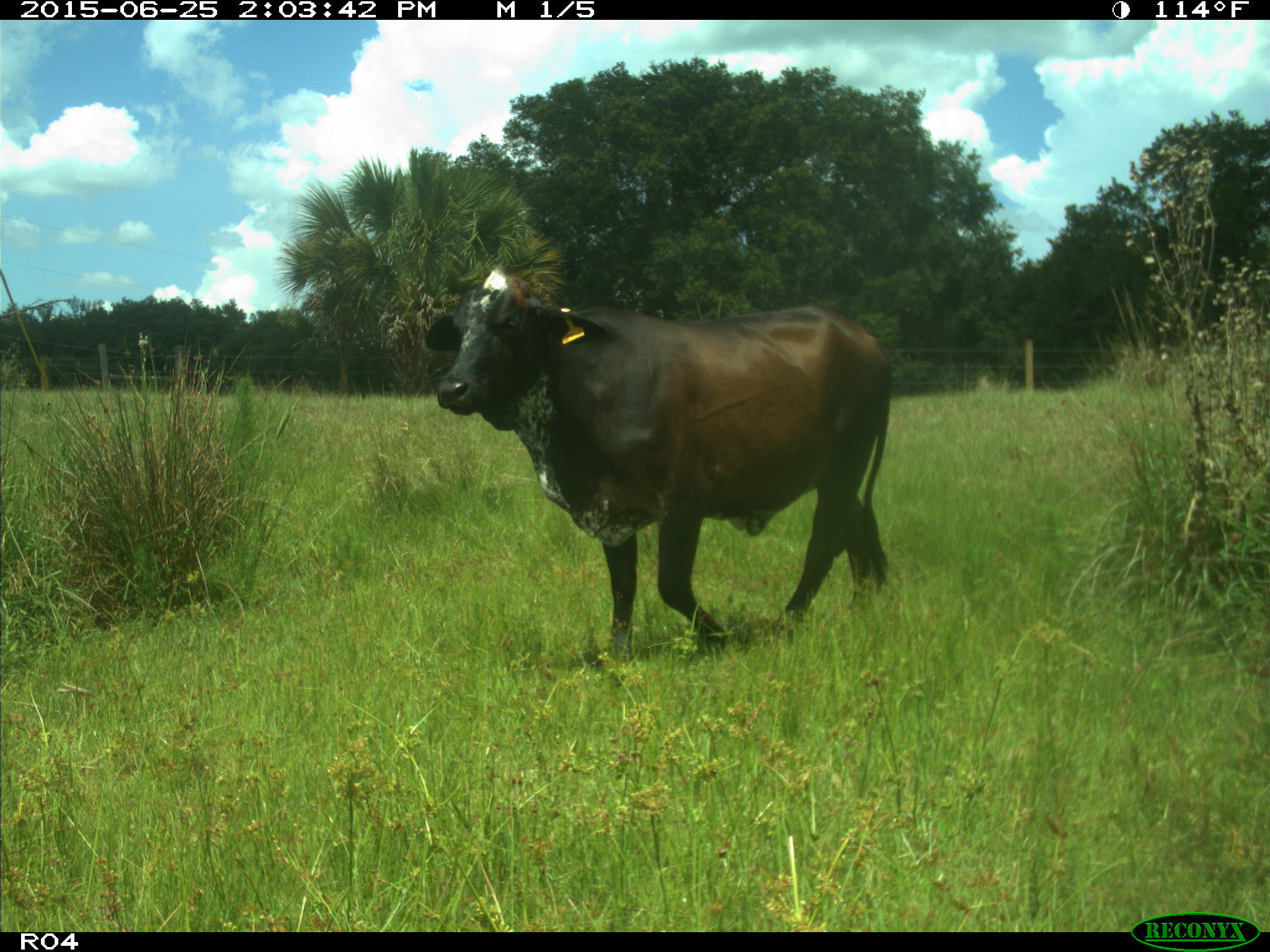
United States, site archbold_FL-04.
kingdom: Animalia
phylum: Chordata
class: Mammalia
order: Artiodactyla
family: Bovidae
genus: Bos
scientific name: Bos taurus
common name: domestic cow